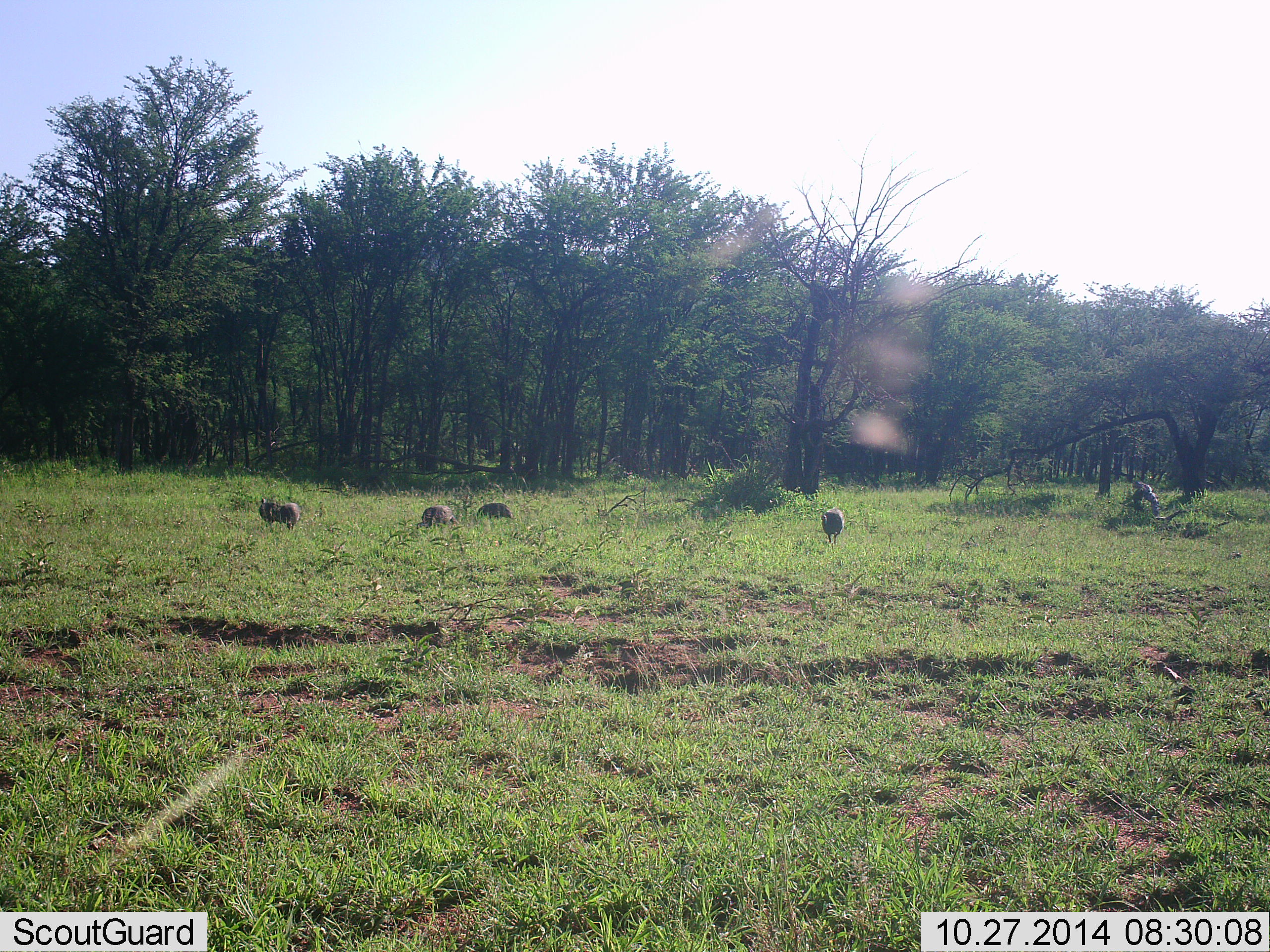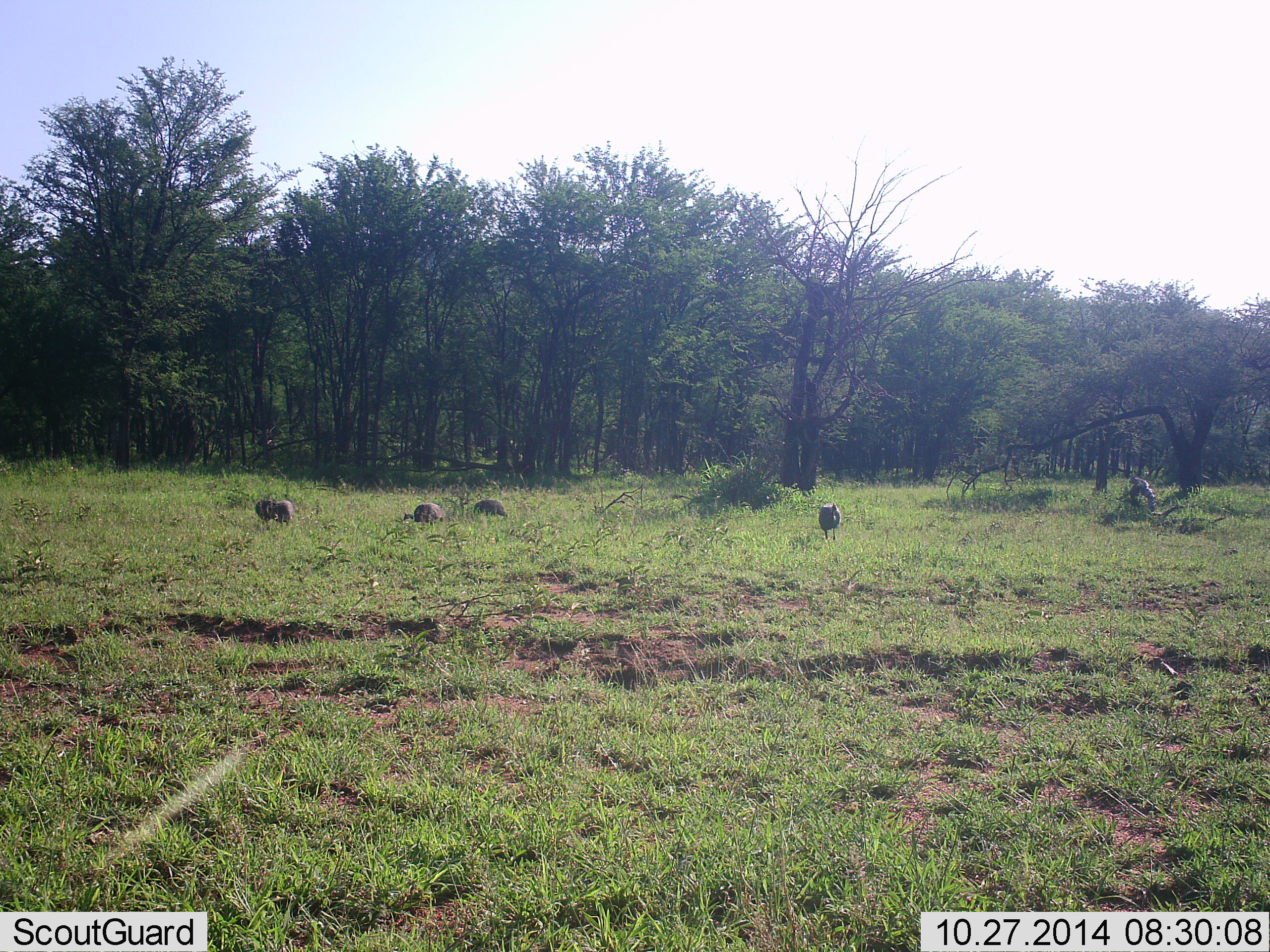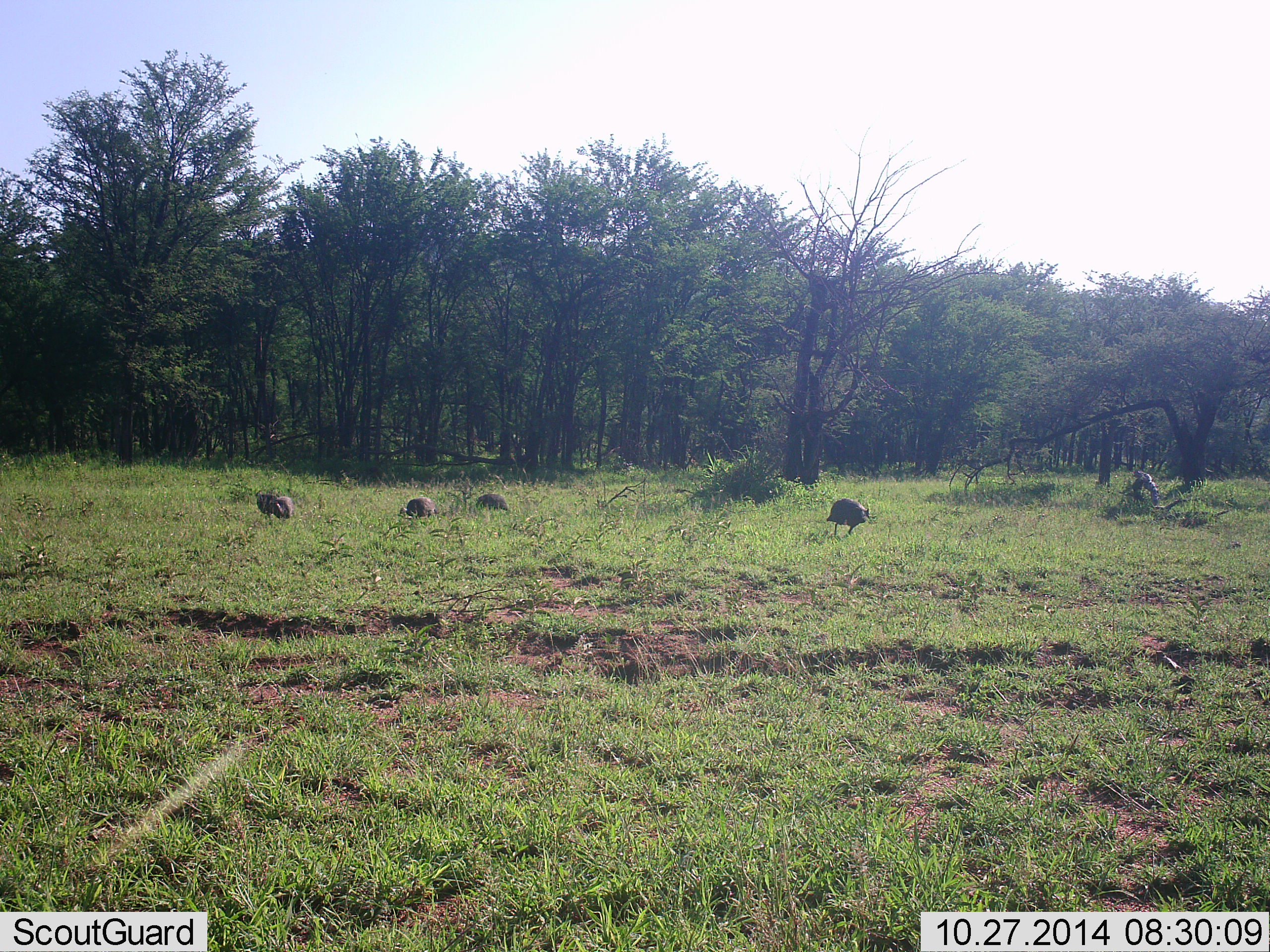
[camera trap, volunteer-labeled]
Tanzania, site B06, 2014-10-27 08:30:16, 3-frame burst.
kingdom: Animalia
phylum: Chordata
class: Aves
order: Galliformes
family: Numididae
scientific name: Numididae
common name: guinea fowl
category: guineafowl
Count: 4.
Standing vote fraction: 40%.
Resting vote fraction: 0%.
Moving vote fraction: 30%.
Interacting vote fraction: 0%.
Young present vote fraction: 0%.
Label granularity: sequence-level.